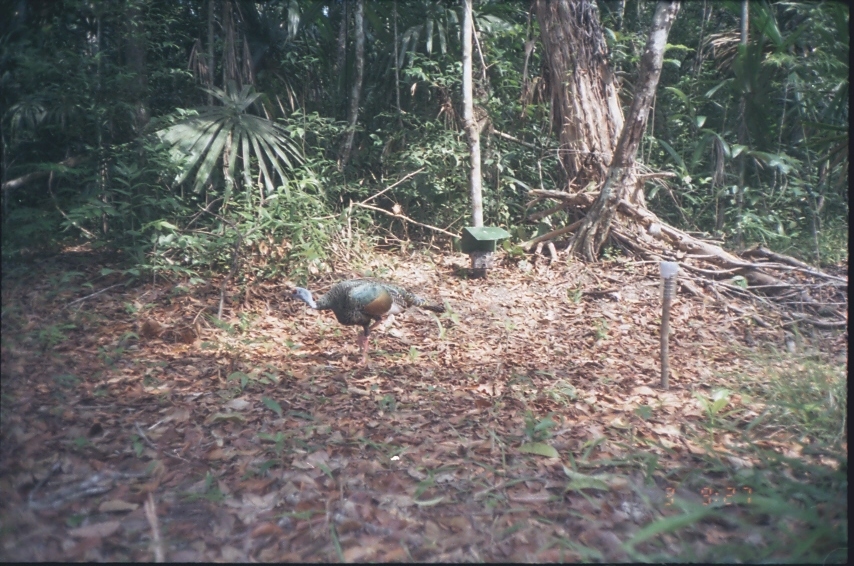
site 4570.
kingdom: Animalia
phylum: Chordata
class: Aves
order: Galliformes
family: Phasianidae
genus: Meleagris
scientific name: Meleagris ocellata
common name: ocellated turkey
Meleagris ocellata (ocellated turkey), count 1.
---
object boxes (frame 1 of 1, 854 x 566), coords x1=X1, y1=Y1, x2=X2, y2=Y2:
meleagris ocellata: x1=279, y1=278, x2=446, y2=370